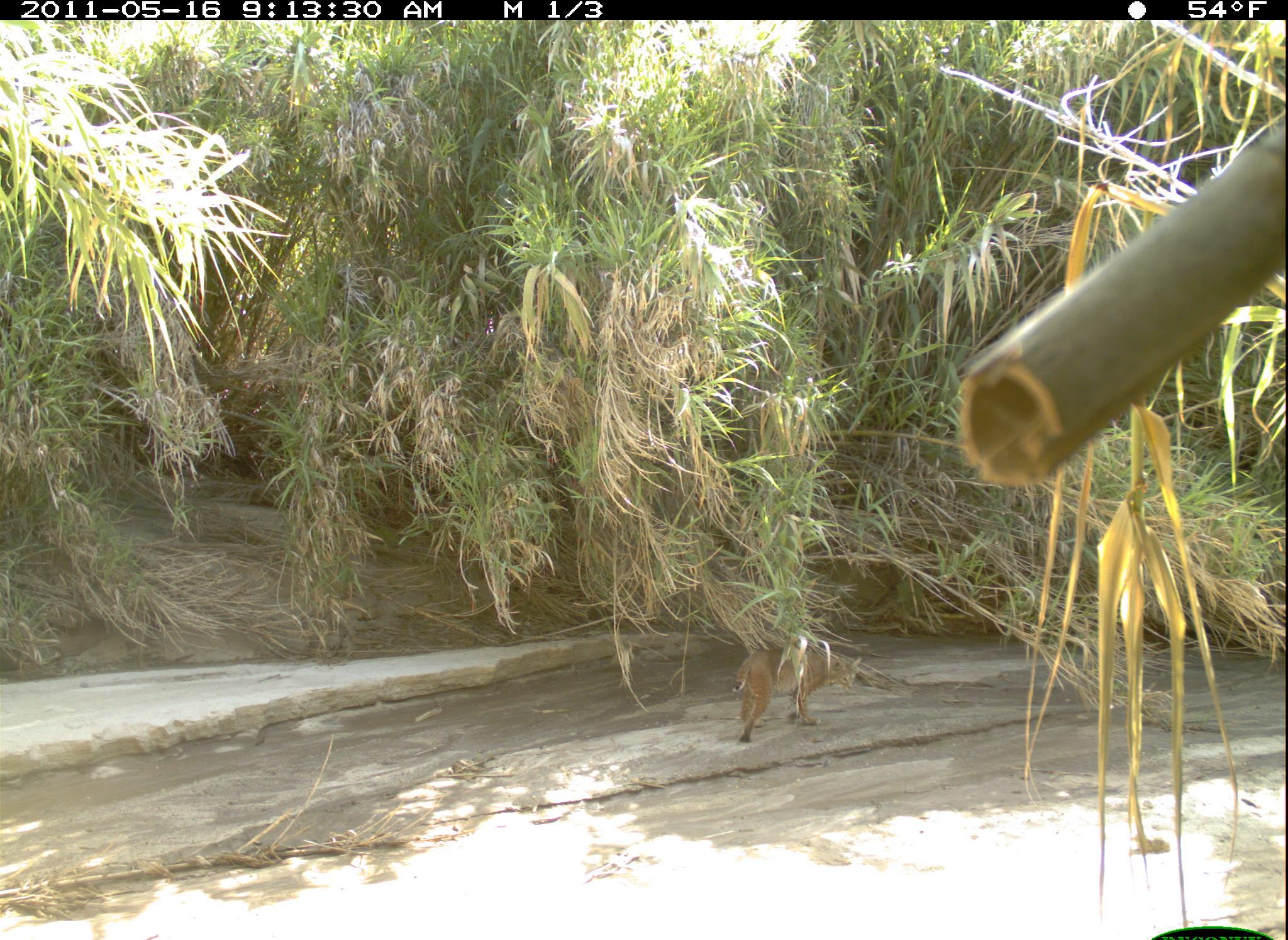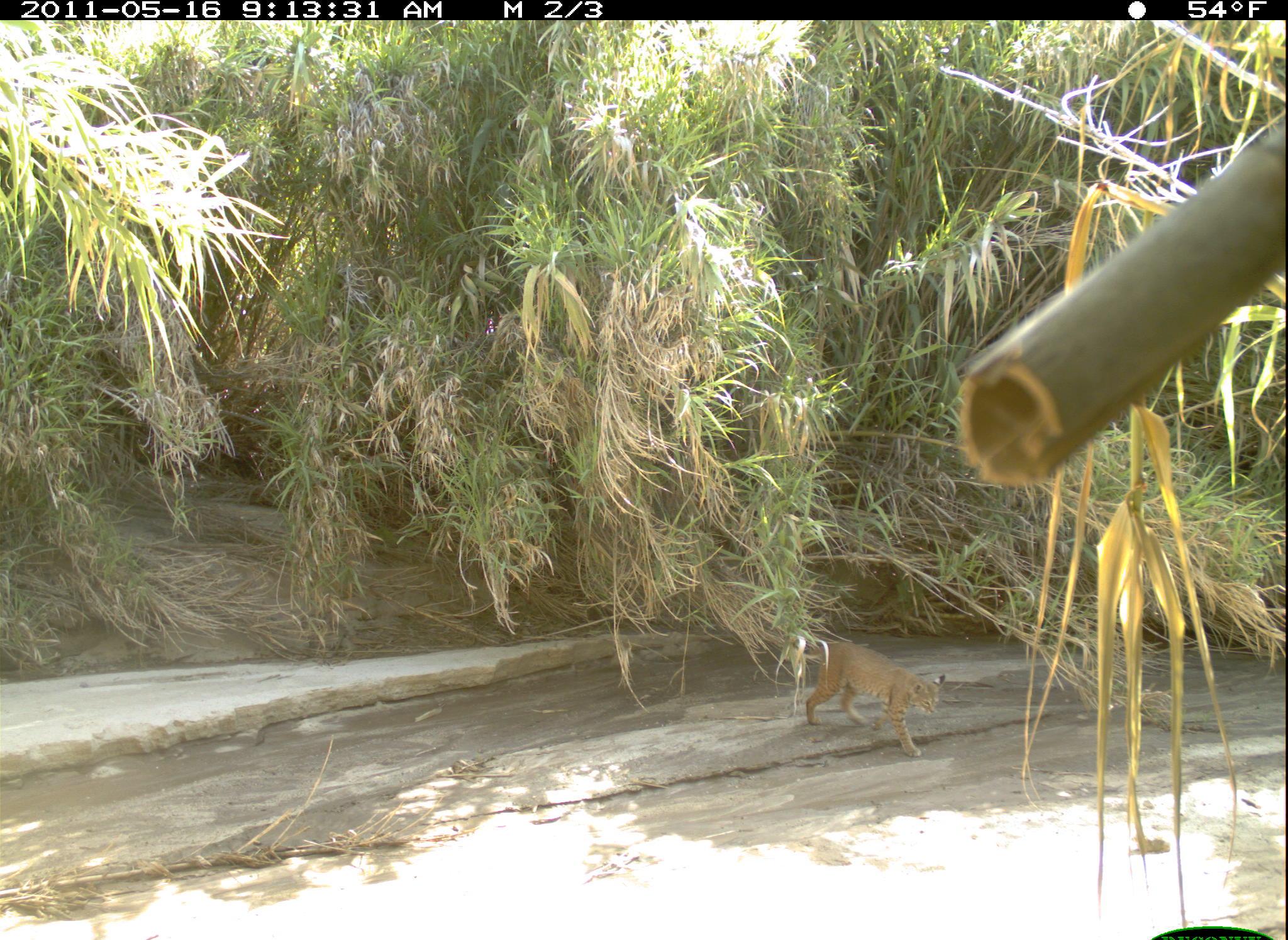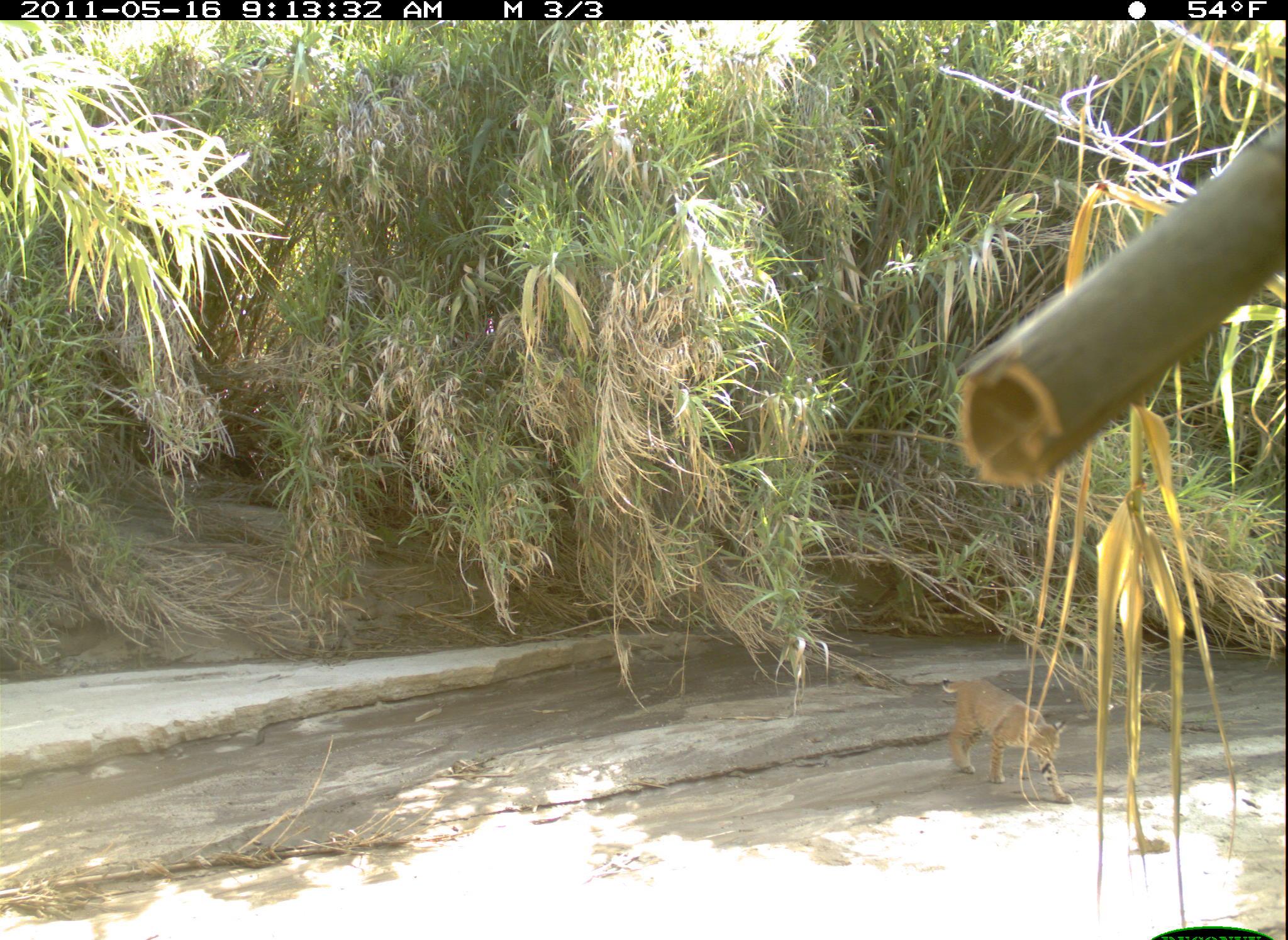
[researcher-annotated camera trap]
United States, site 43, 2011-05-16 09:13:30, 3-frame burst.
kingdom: Animalia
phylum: Chordata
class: Mammalia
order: Carnivora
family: Felidae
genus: Lynx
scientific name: Lynx rufus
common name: bobcat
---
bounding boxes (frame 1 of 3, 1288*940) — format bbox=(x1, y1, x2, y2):
bobcat: bbox=(728, 630, 874, 757)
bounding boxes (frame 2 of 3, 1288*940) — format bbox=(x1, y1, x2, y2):
bobcat: bbox=(770, 610, 968, 775)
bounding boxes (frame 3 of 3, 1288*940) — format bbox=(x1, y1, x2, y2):
bobcat: bbox=(932, 668, 1083, 816)